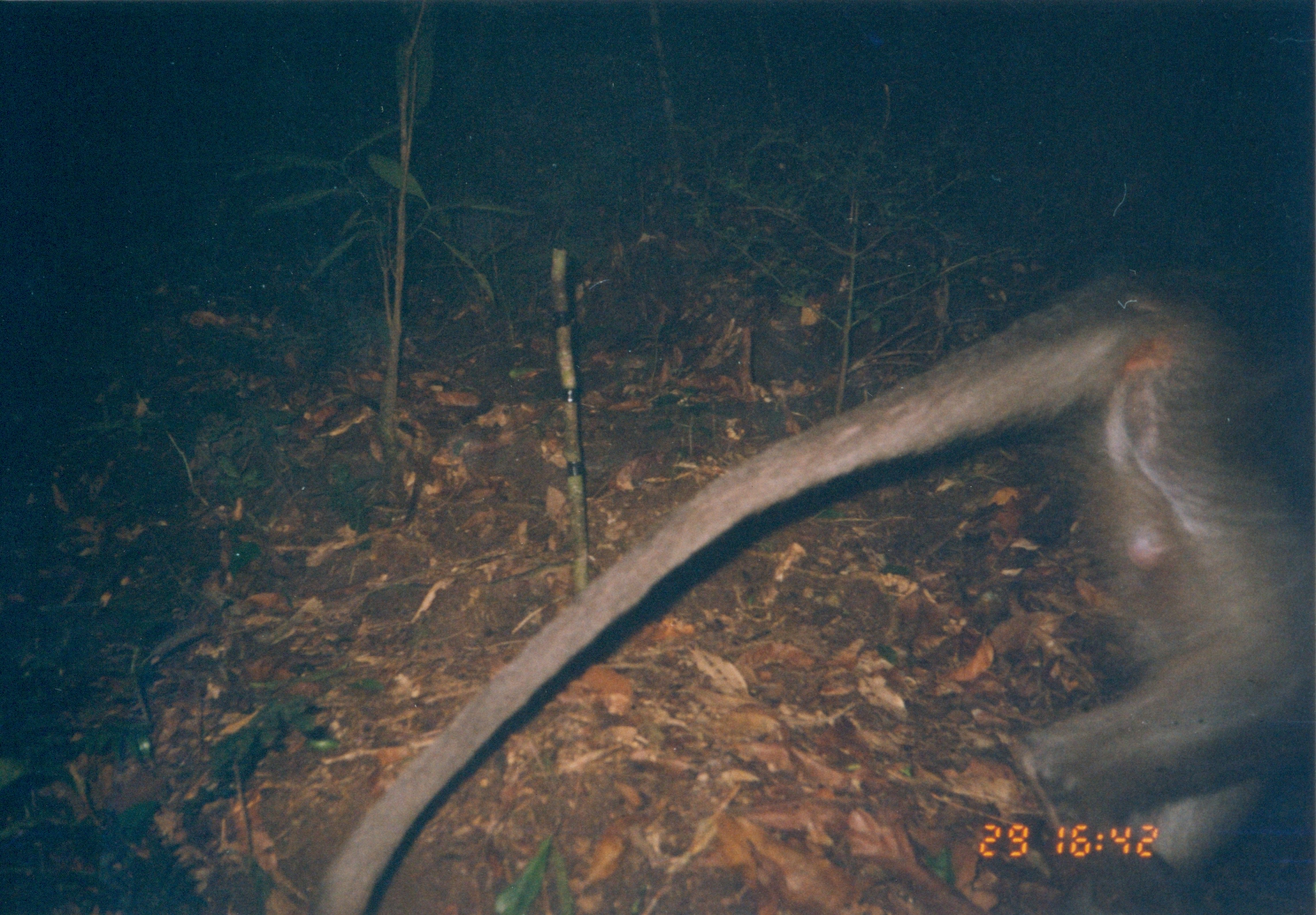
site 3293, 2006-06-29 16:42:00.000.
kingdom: Animalia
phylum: Chordata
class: Mammalia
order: Primates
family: Cercopithecidae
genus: Cercocebus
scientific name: Cercocebus sanjei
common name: sanje mangabey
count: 1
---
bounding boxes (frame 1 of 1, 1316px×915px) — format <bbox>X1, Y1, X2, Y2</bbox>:
cercocebus sanjei: <bbox>315, 245, 1316, 915</bbox>